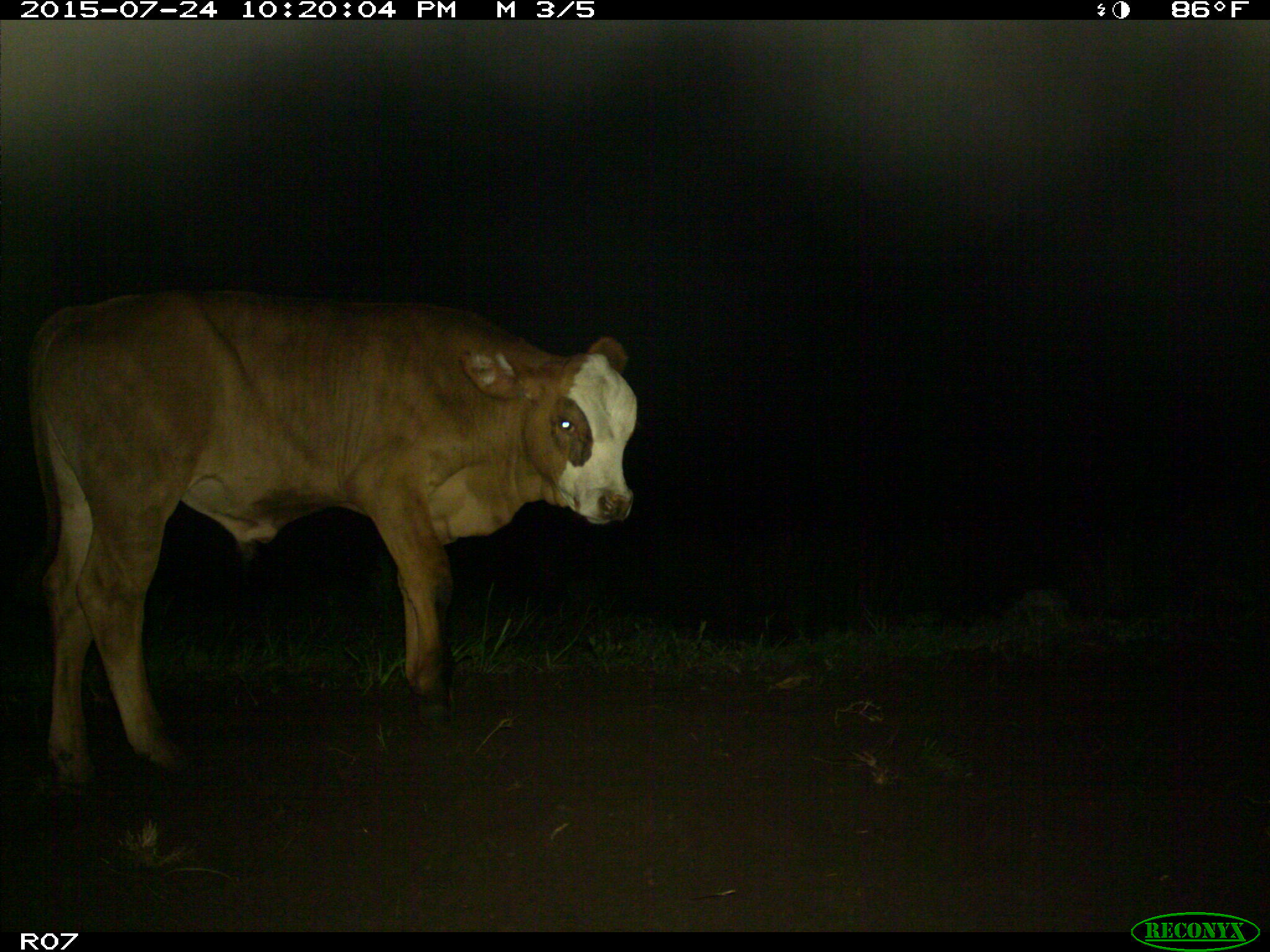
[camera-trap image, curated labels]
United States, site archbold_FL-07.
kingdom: Animalia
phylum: Chordata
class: Mammalia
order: Artiodactyla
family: Bovidae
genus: Bos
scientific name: Bos taurus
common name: domestic cow